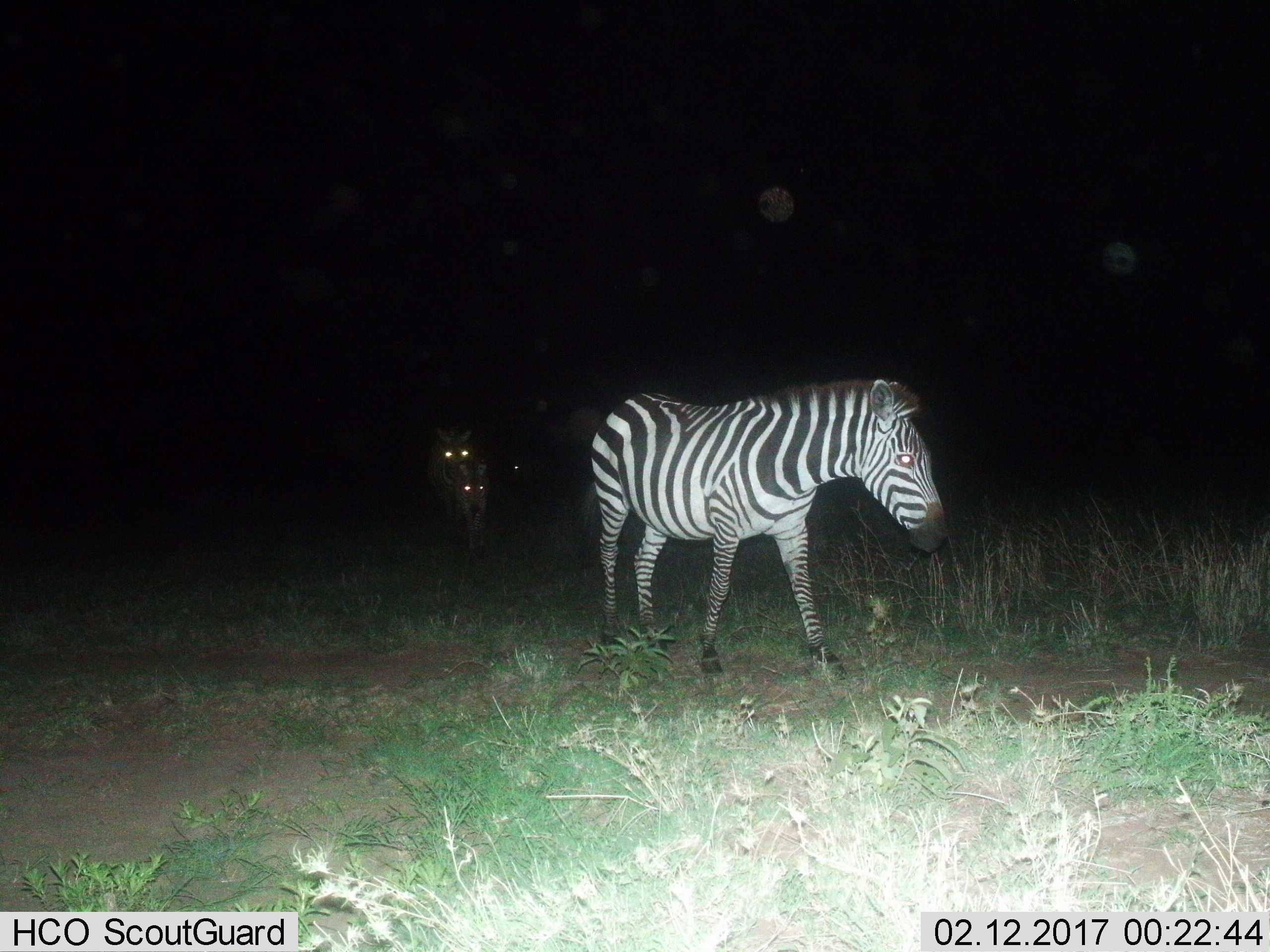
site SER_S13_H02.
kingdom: Animalia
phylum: Chordata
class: Mammalia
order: Perissodactyla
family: Equidae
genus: Equus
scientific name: Equus quagga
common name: plains zebra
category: zebraplains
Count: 3.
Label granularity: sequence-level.